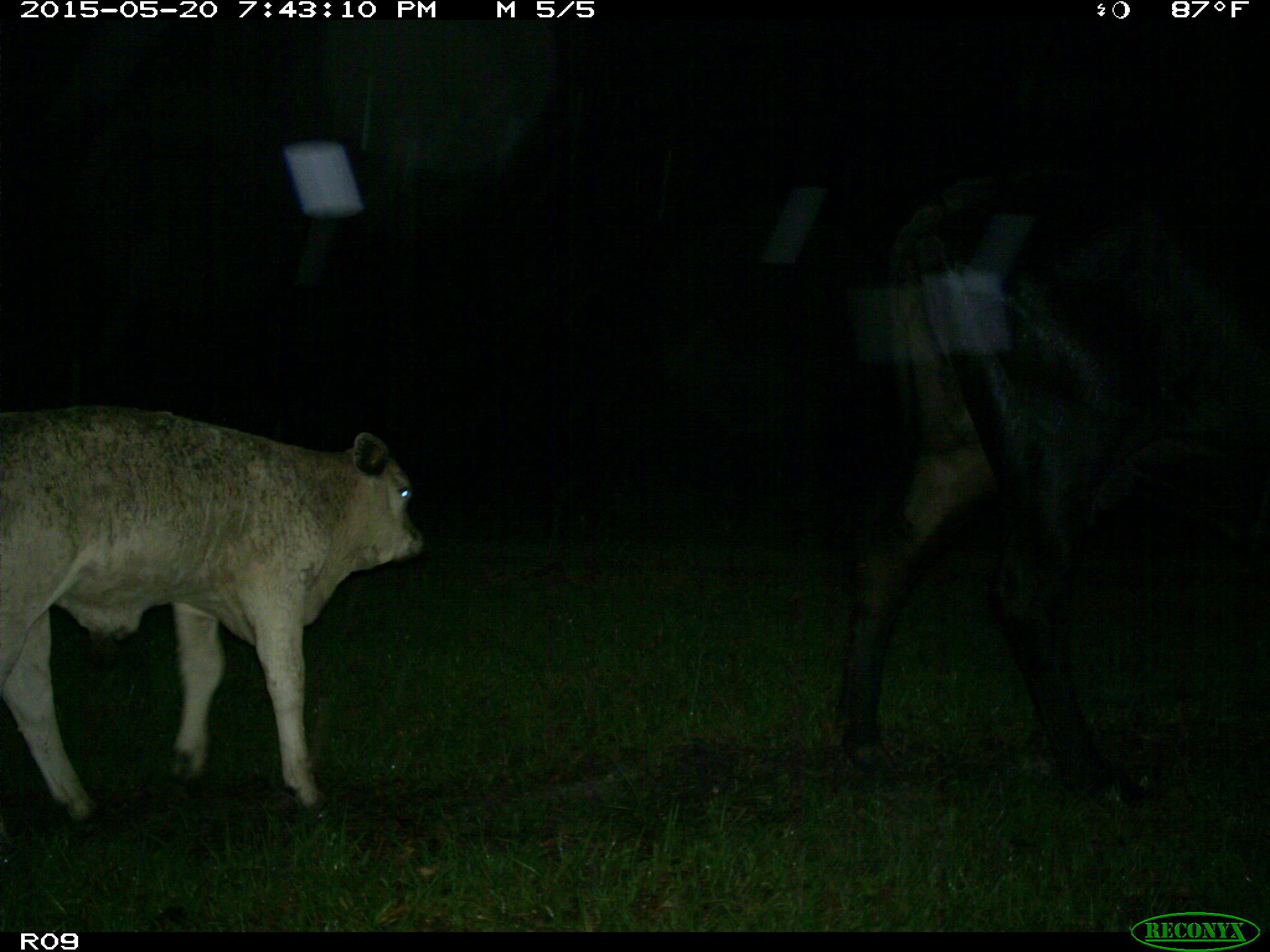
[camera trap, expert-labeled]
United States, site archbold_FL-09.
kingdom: Animalia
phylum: Chordata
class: Mammalia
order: Artiodactyla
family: Bovidae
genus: Bos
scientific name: Bos taurus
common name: domestic cow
Bos taurus (domestic cow).